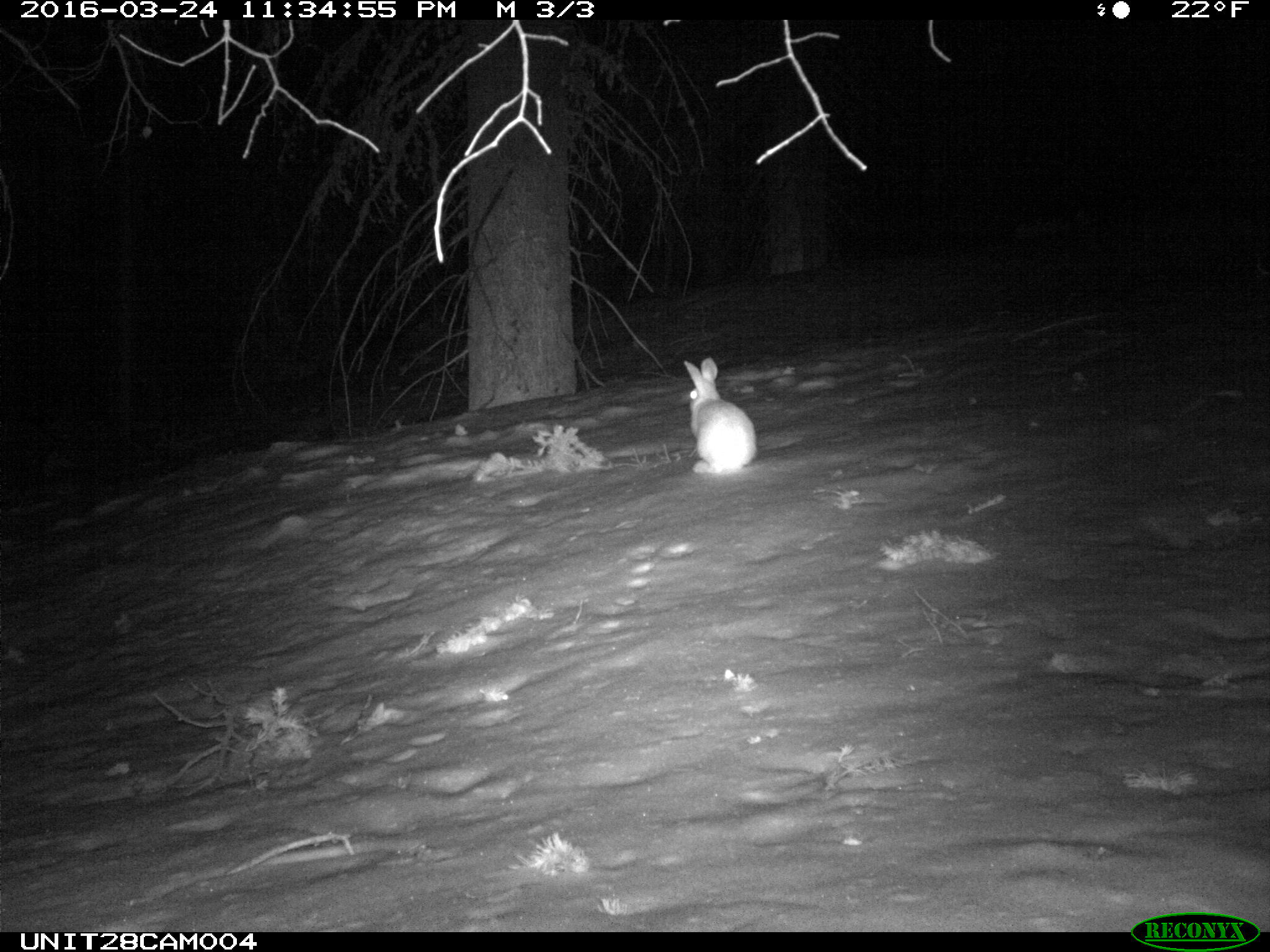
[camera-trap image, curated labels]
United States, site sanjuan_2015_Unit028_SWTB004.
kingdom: Animalia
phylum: Chordata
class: Mammalia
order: Lagomorpha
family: Leporidae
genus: Lepus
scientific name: Lepus americanus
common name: snowshoe hare